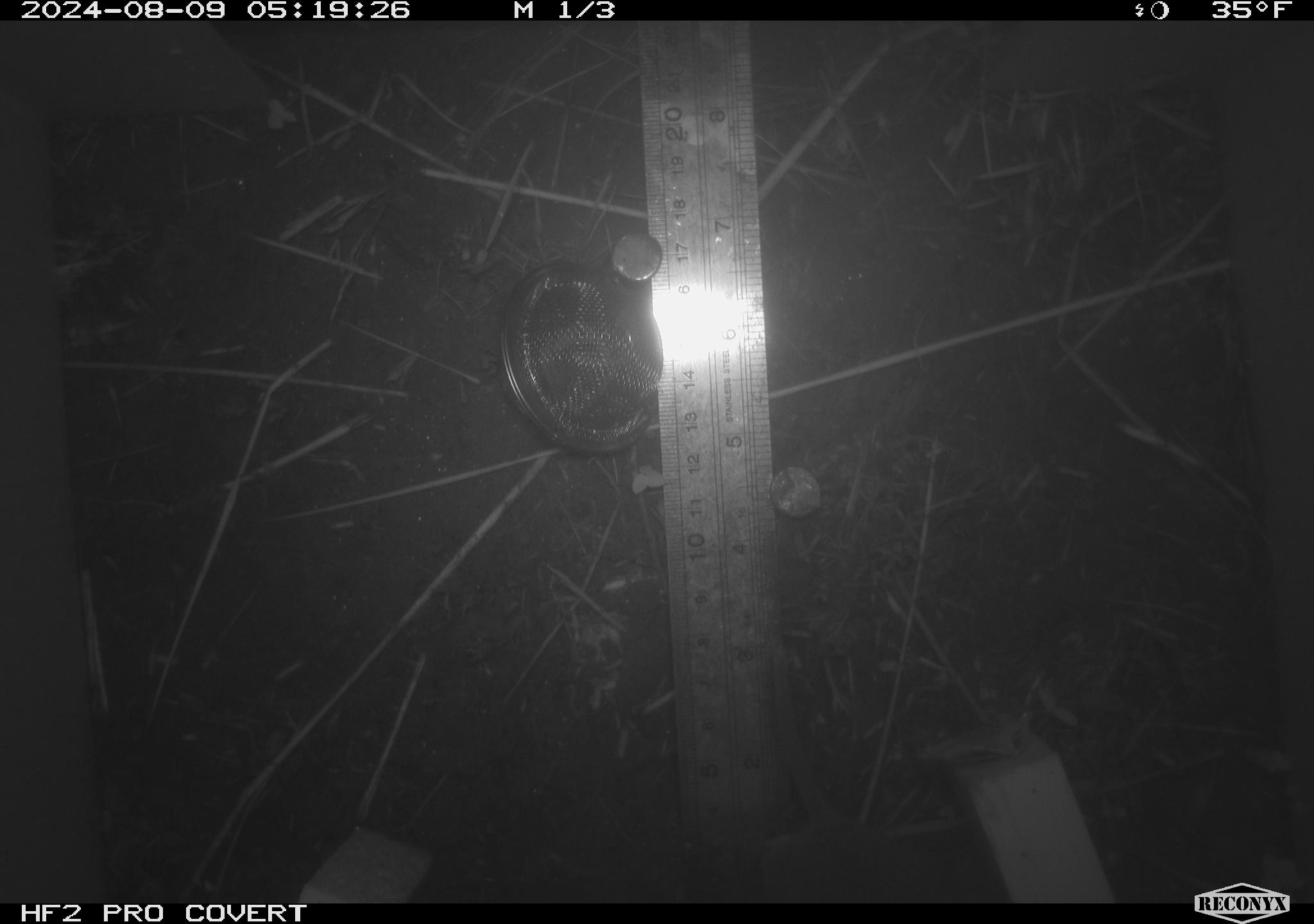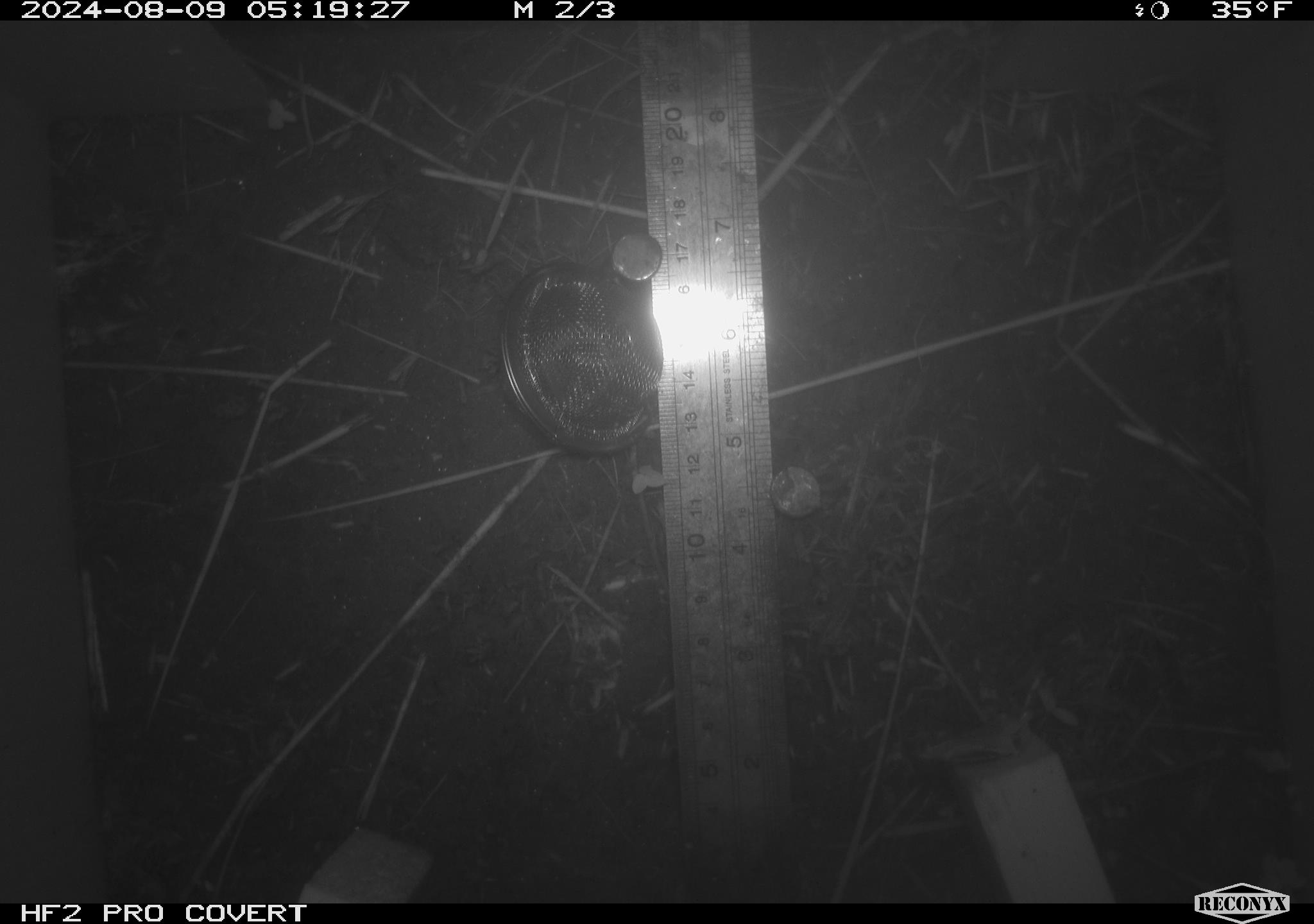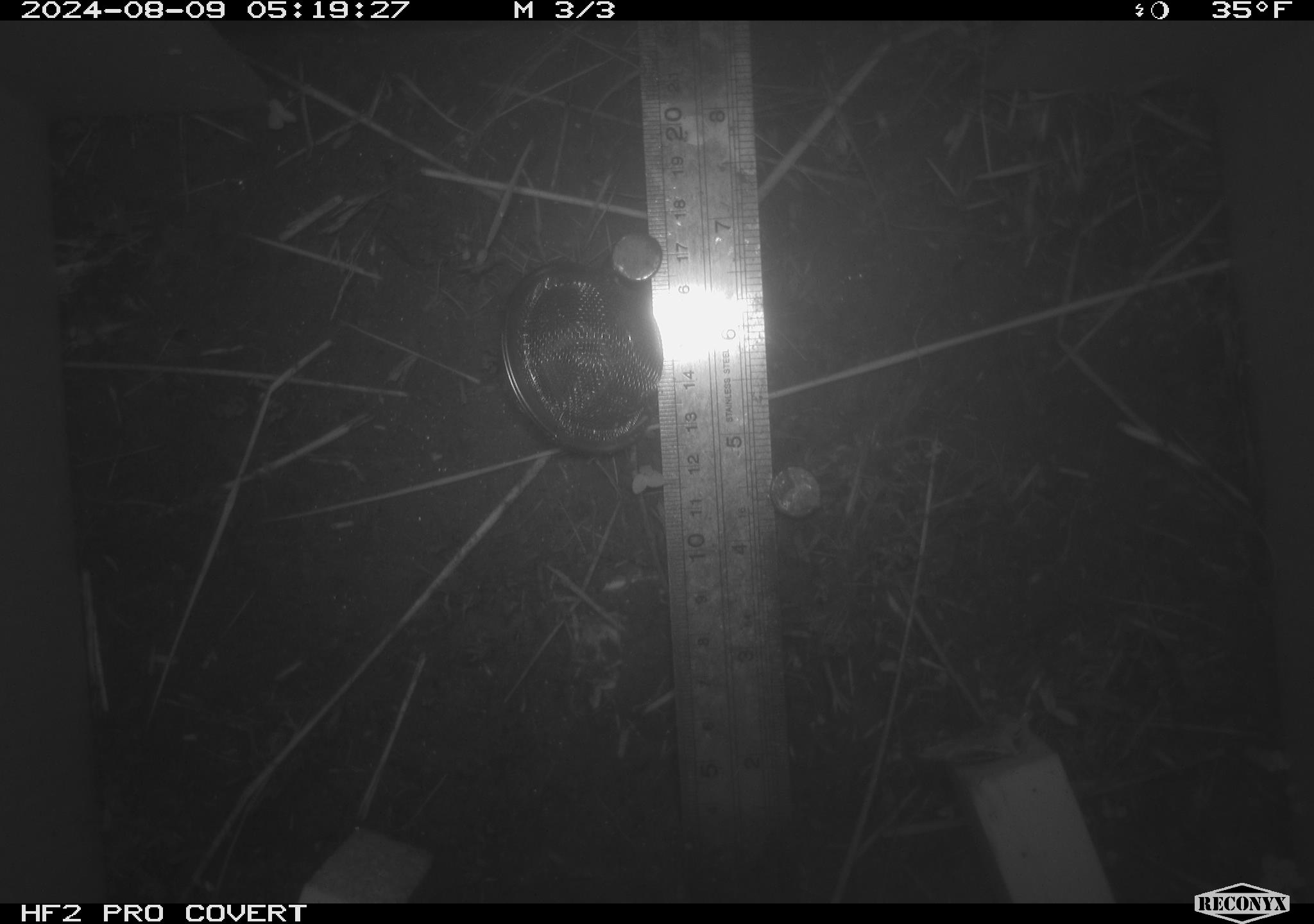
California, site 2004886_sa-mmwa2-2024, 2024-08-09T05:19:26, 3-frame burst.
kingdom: Animalia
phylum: Chordata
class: Mammalia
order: Rodentia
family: Cricetidae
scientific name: Arvicolinae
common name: voles, lemmings, and muskrats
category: arvicolinae subfamily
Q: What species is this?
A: Arvicolinae subfamily (voles, lemmings, and muskrats) (Arvicolinae).